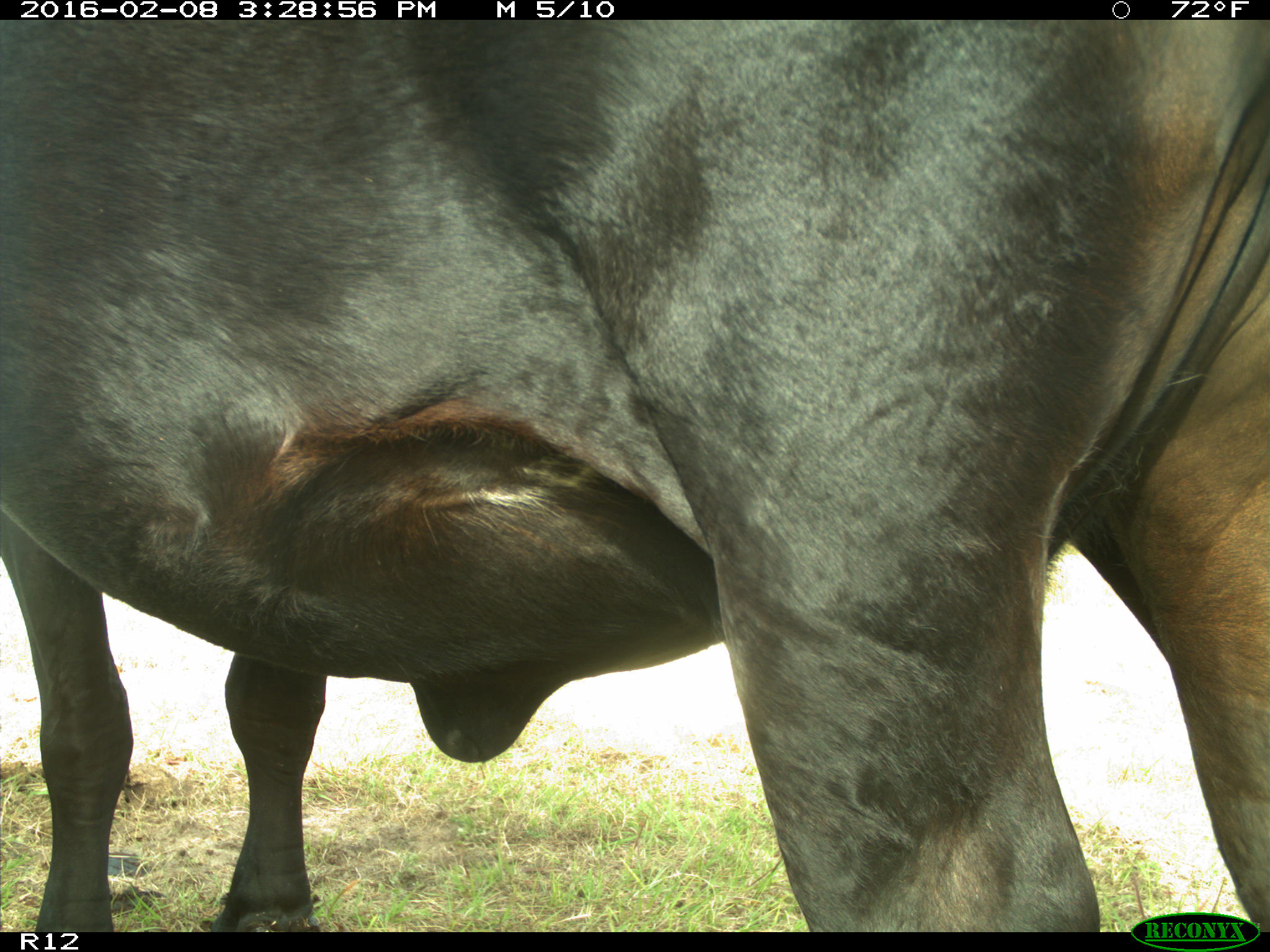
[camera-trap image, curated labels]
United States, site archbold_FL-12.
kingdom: Animalia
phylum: Chordata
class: Mammalia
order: Artiodactyla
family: Bovidae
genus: Bos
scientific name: Bos taurus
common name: domestic cow